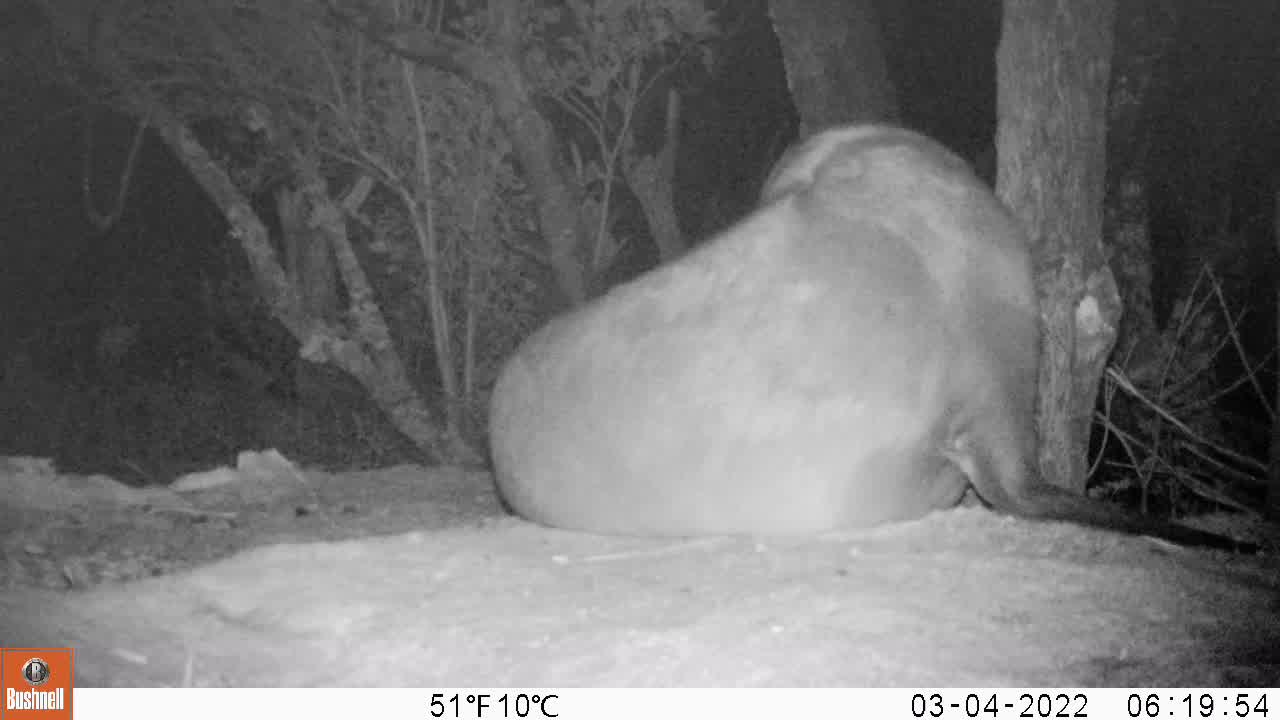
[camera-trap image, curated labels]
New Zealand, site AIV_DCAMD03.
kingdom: Animalia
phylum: Chordata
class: Mammalia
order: Carnivora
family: Otariidae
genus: Phocarctos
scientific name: Phocarctos hookeri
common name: new zealand sea lion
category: sealion